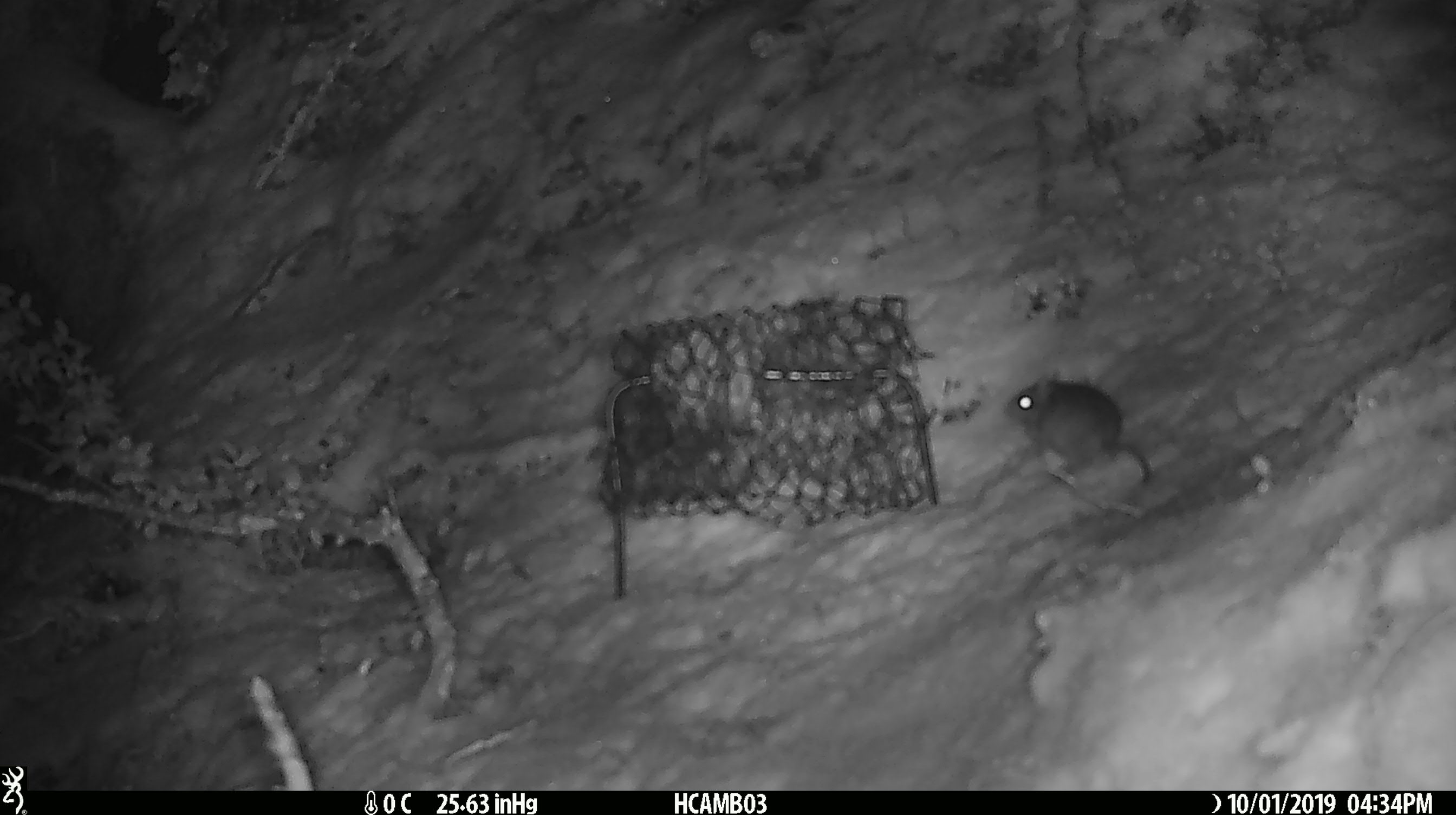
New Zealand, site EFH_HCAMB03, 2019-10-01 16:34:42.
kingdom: Animalia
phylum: Chordata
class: Mammalia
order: Rodentia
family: Muridae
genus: Mus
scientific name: Mus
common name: mouse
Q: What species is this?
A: Mouse (Mus).